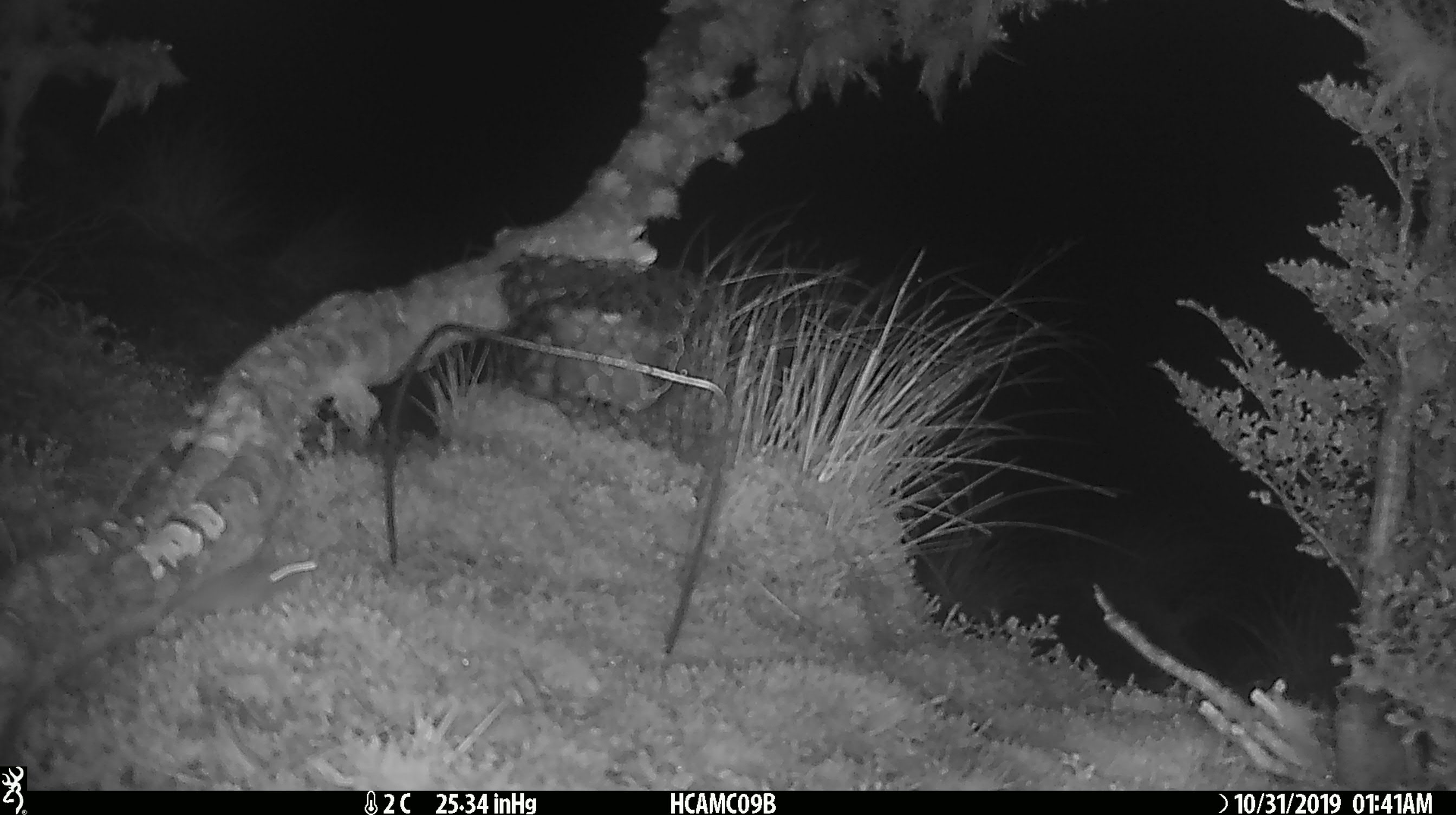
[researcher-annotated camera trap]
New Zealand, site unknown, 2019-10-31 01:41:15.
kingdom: Animalia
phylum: Chordata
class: Mammalia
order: Rodentia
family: Muridae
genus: Mus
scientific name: Mus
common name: mouse